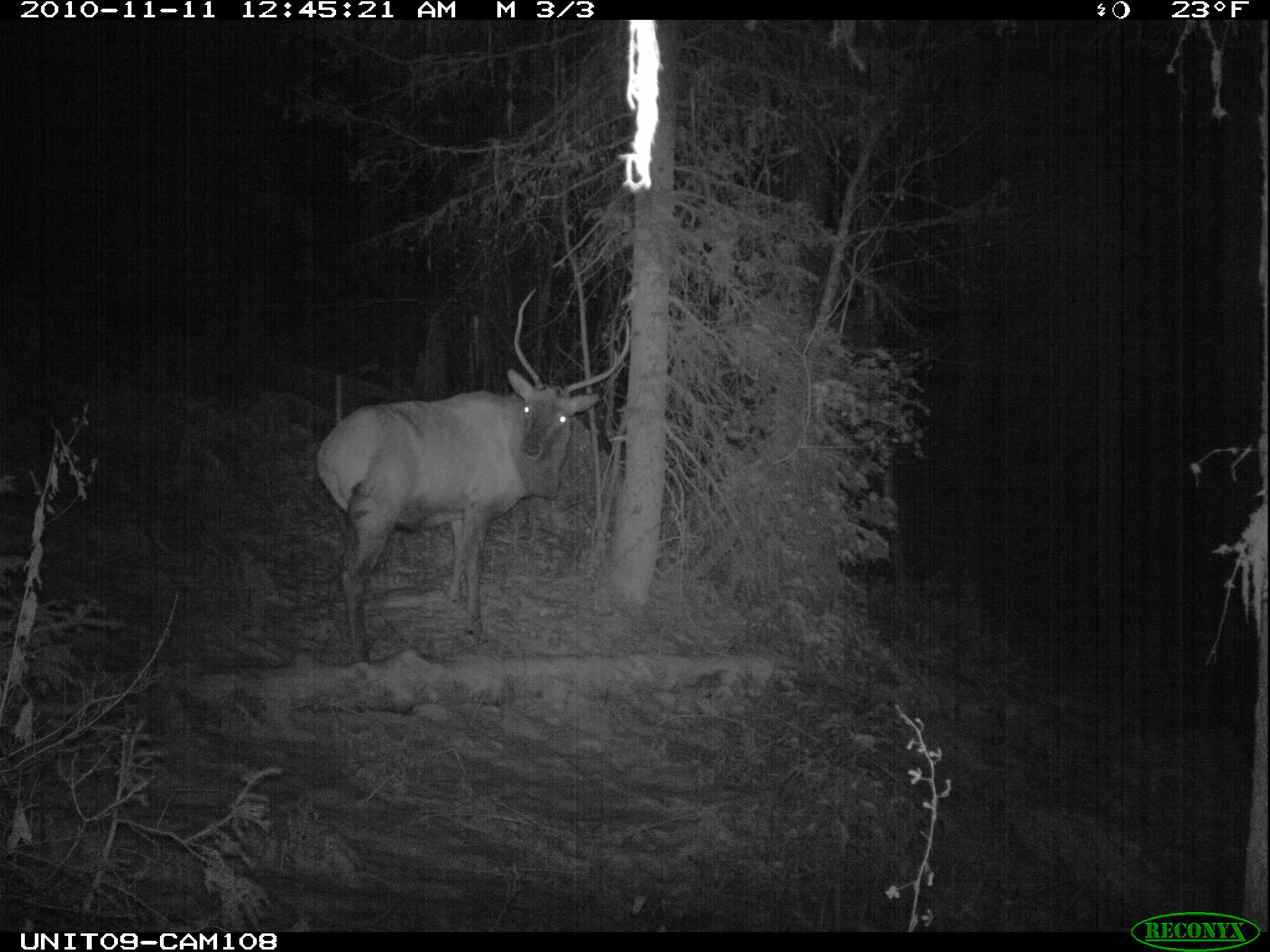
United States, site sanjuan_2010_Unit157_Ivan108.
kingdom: Animalia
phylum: Chordata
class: Mammalia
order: Artiodactyla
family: Cervidae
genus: Cervus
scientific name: Cervus elaphus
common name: red deer